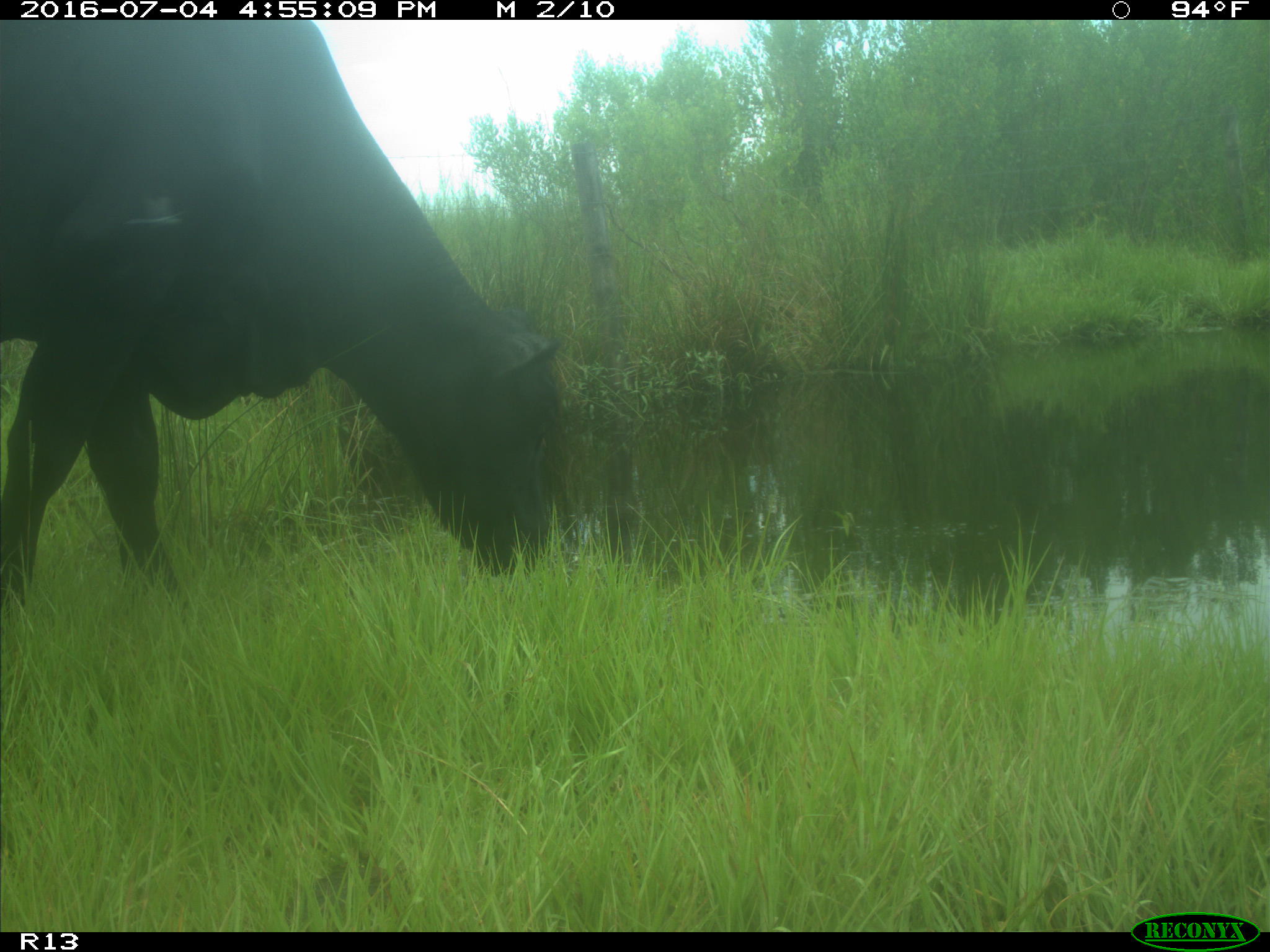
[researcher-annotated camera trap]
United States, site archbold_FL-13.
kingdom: Animalia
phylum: Chordata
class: Mammalia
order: Artiodactyla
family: Bovidae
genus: Bos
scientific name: Bos taurus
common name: domestic cow